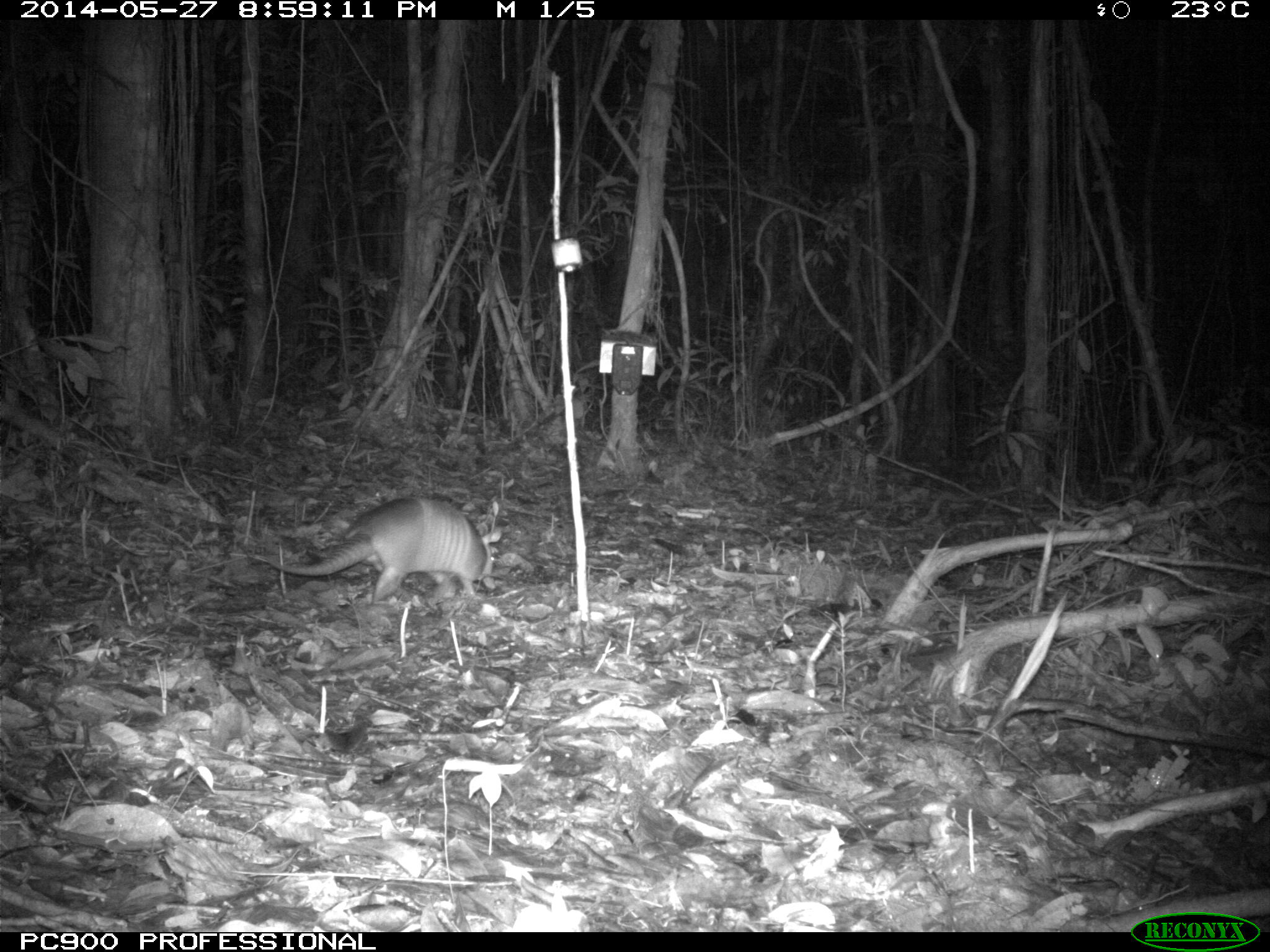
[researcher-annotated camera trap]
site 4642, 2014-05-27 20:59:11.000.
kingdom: Animalia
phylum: Chordata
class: Mammalia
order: Cingulata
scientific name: Cingulata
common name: armadillo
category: unknown armadillo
Unknown armadillo (armadillo) (Cingulata), count 1.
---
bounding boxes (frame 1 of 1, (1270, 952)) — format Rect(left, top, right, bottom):
unknown armadillo: Rect(249, 495, 502, 604)